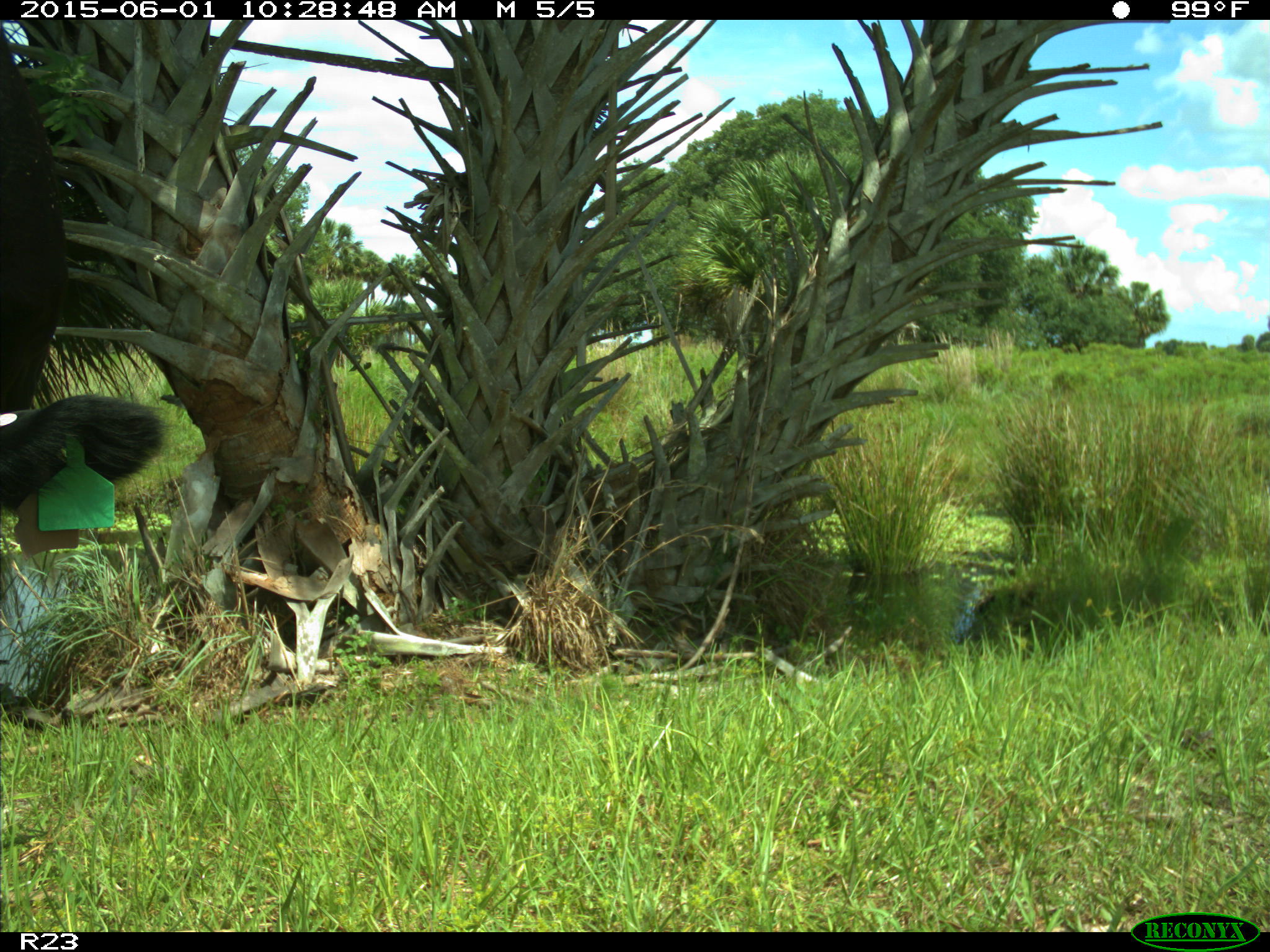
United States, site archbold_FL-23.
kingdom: Animalia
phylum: Chordata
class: Mammalia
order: Artiodactyla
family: Bovidae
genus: Bos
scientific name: Bos taurus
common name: domestic cow